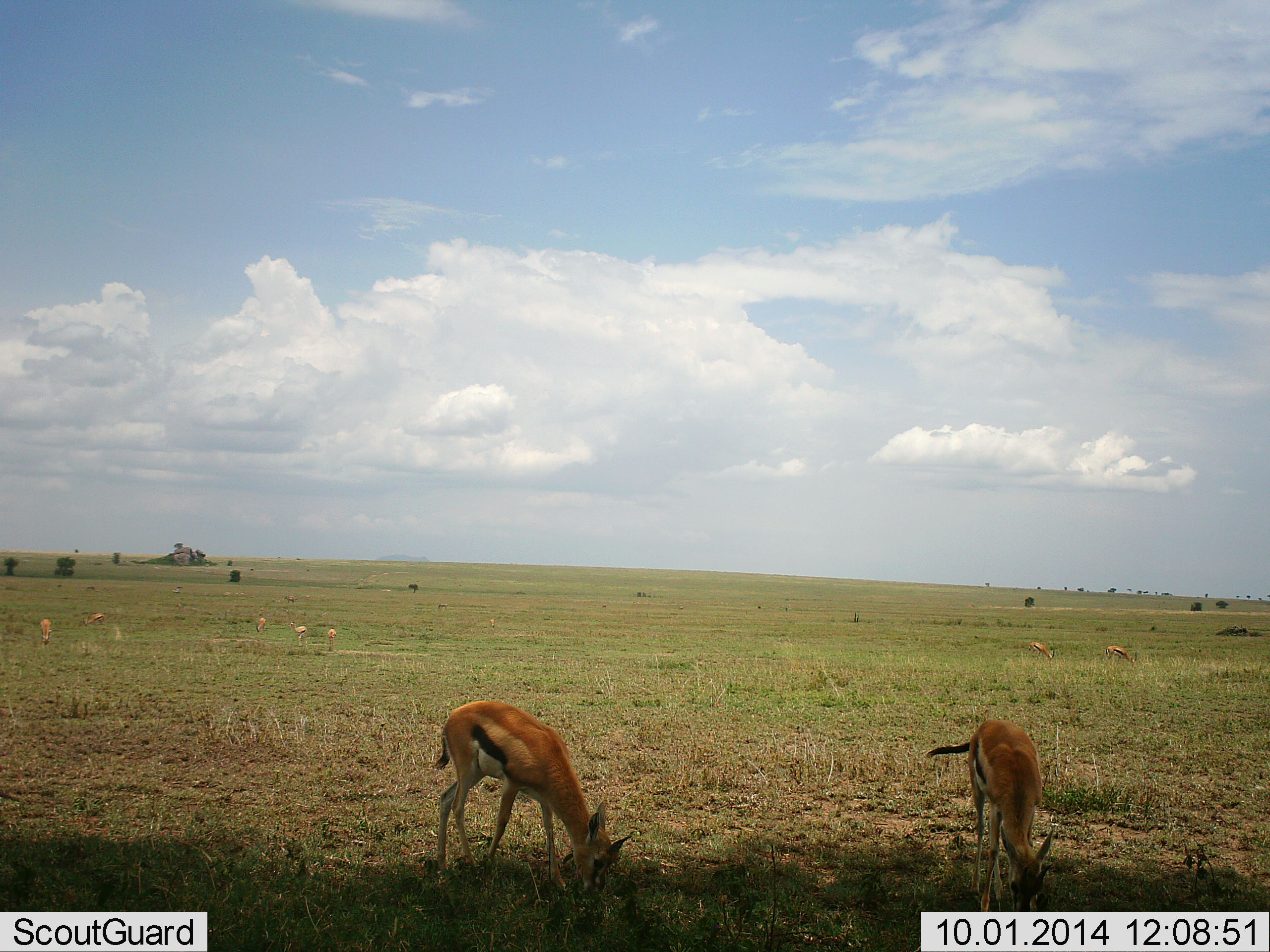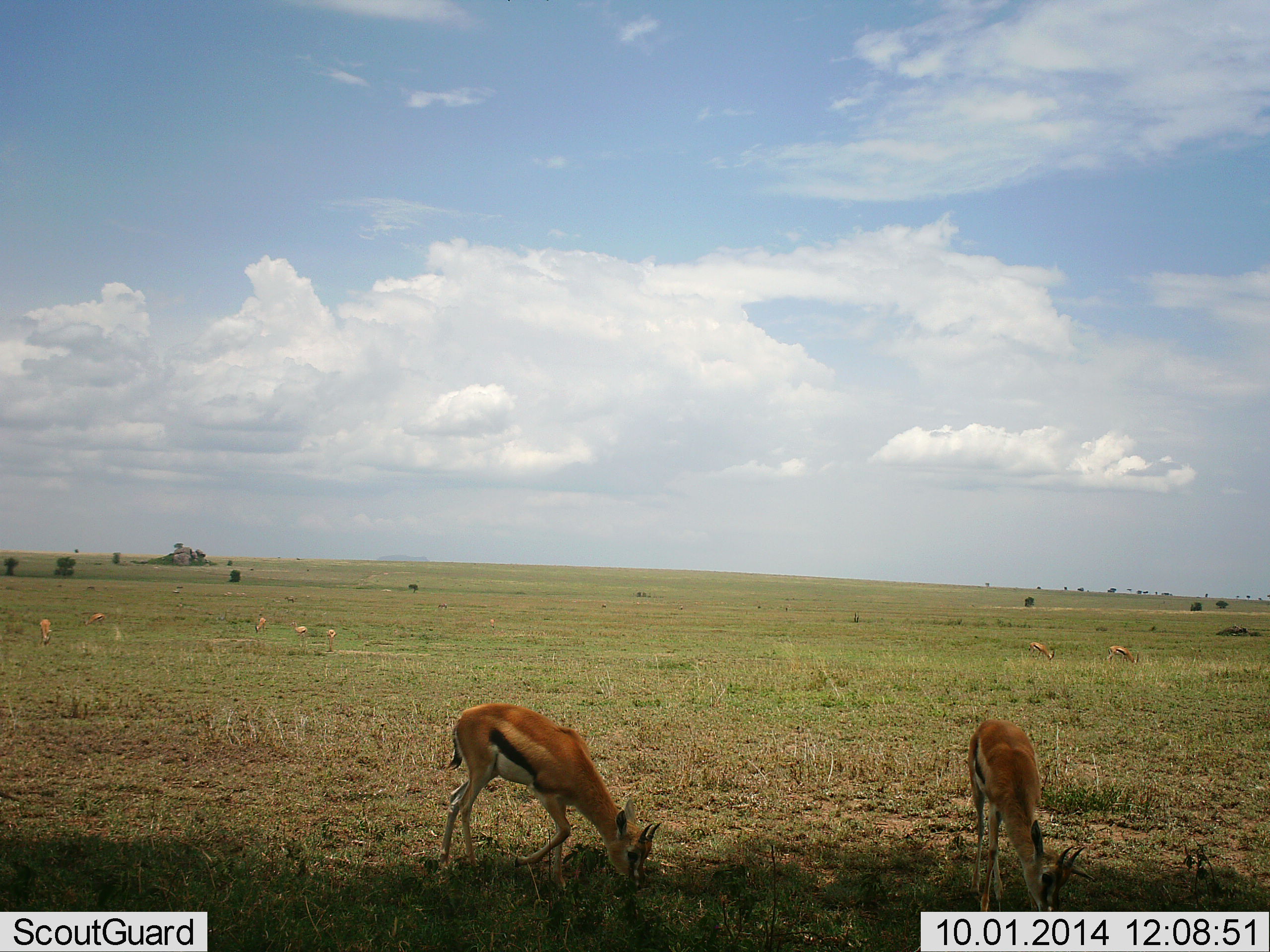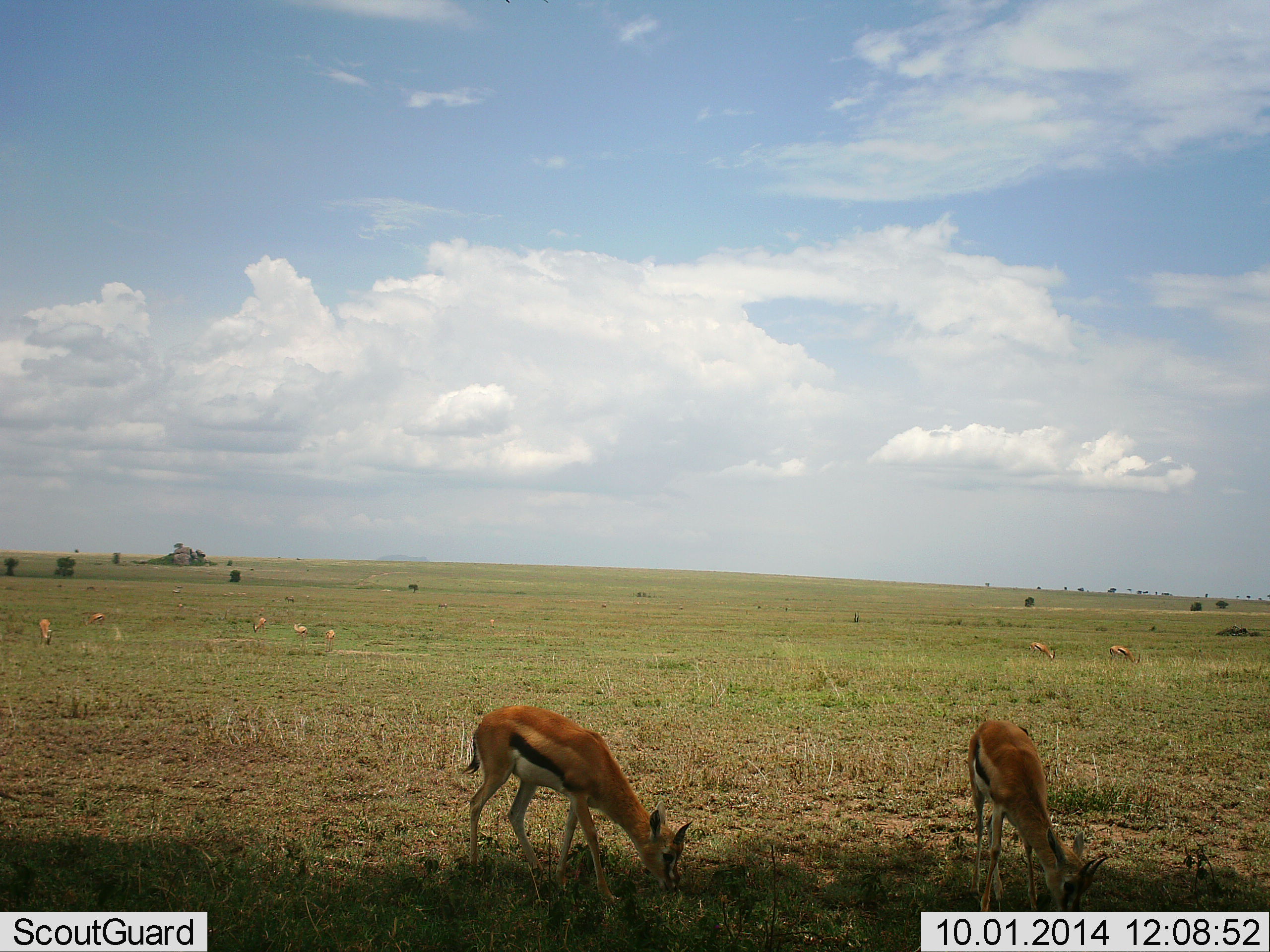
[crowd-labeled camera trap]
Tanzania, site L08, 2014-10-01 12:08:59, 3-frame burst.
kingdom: Animalia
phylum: Chordata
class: Mammalia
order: Artiodactyla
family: Bovidae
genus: Eudorcas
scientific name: Eudorcas thomsonii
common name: thomson's gazelle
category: gazellethomsons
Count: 9.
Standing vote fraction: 40%.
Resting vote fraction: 0%.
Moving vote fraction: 10%.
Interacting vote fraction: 0%.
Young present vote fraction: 0%.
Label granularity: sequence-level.